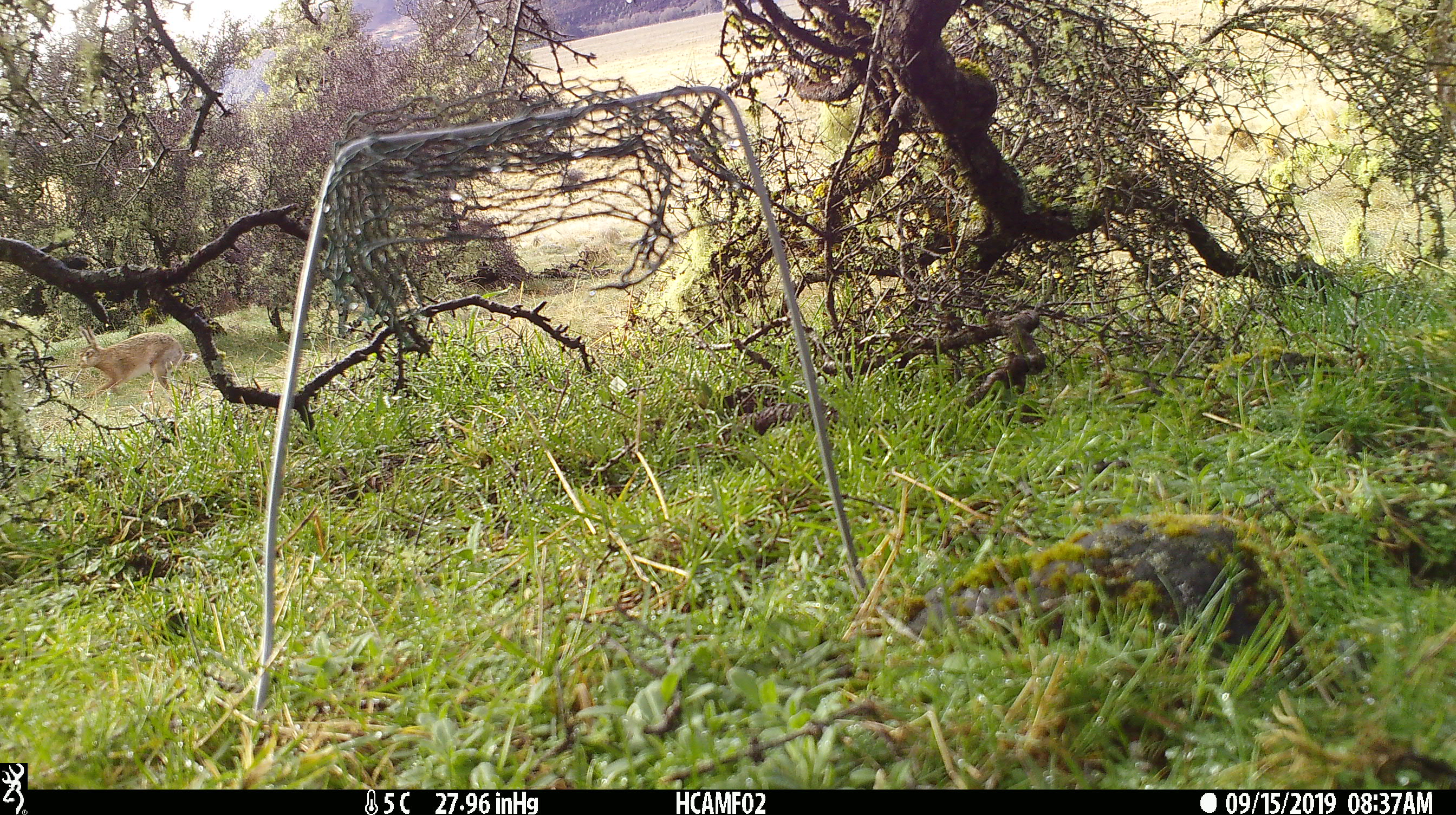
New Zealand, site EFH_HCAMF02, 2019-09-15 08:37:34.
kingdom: Animalia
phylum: Chordata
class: Mammalia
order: Lagomorpha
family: Leporidae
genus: Lepus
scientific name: Lepus europaeus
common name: brown hare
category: hare